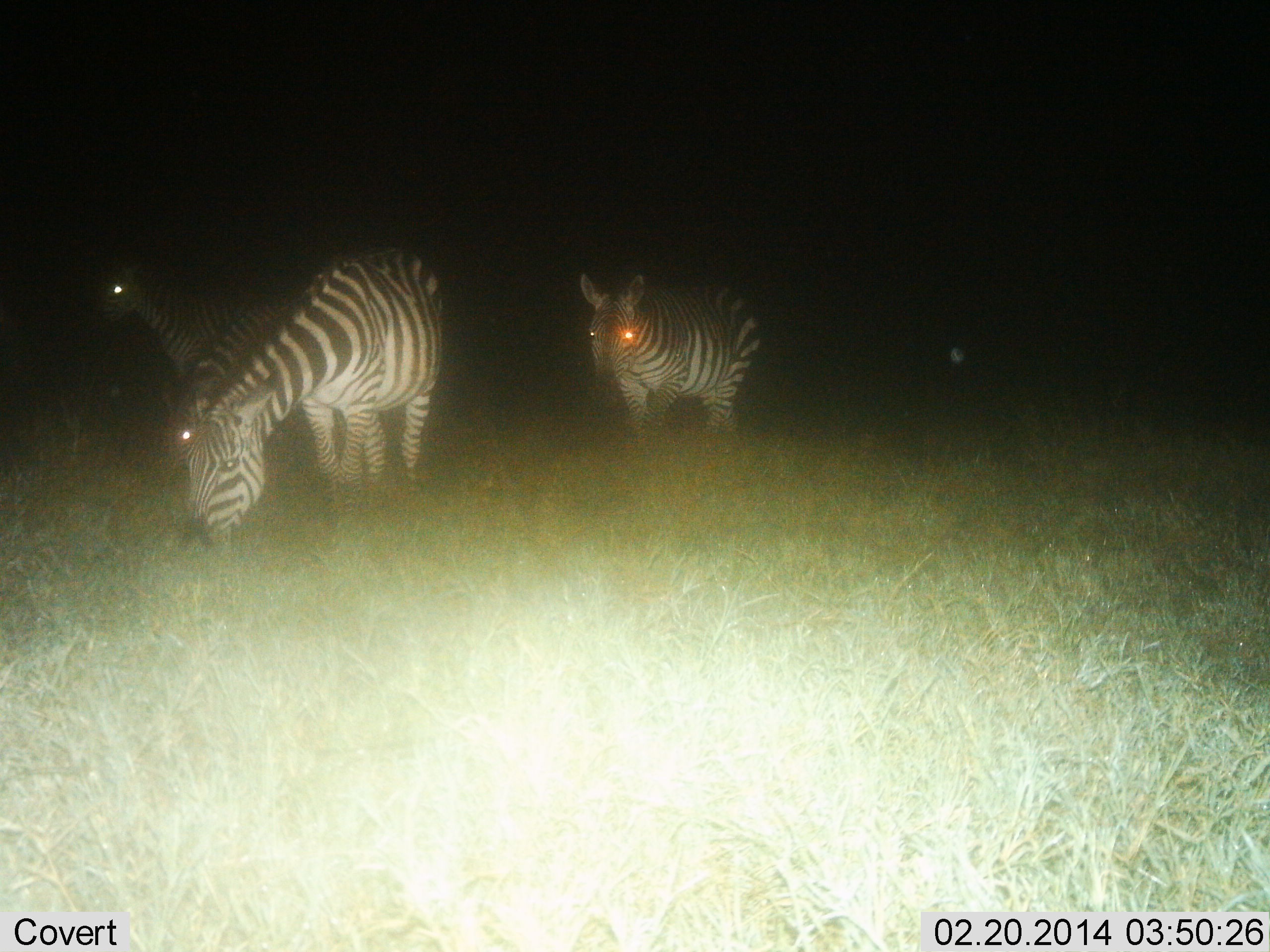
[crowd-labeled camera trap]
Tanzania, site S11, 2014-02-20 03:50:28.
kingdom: Animalia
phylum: Chordata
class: Mammalia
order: Perissodactyla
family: Equidae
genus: Equus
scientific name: Equus quagga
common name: plains zebra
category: zebra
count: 3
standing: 70%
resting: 0%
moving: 10%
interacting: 0%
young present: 0%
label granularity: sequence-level